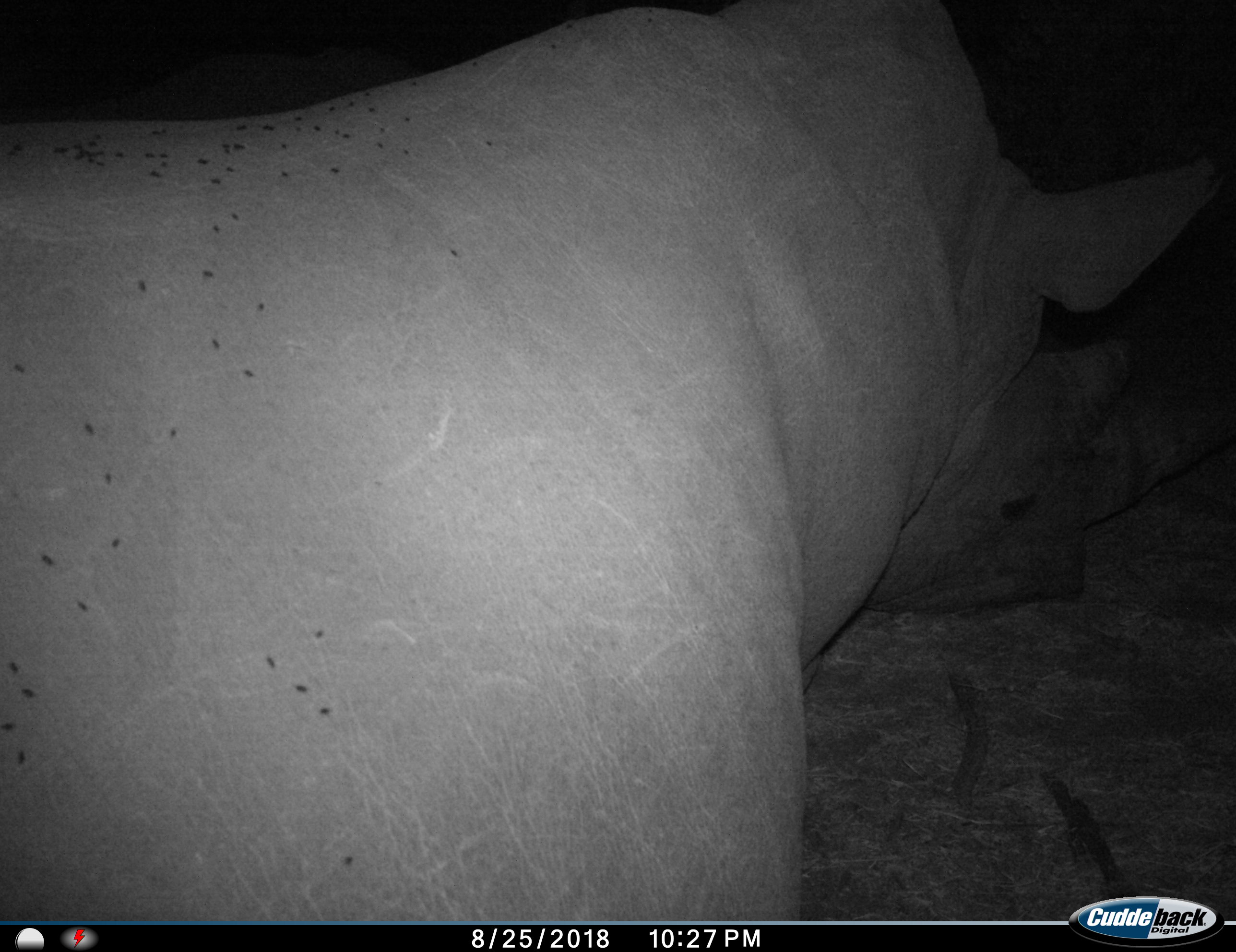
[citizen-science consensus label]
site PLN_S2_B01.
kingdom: Animalia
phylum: Chordata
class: Mammalia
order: Perissodactyla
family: Rhinocerotidae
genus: Diceros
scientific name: Diceros bicornis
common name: black rhinoceros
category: rhinocerosblack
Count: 1.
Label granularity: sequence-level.